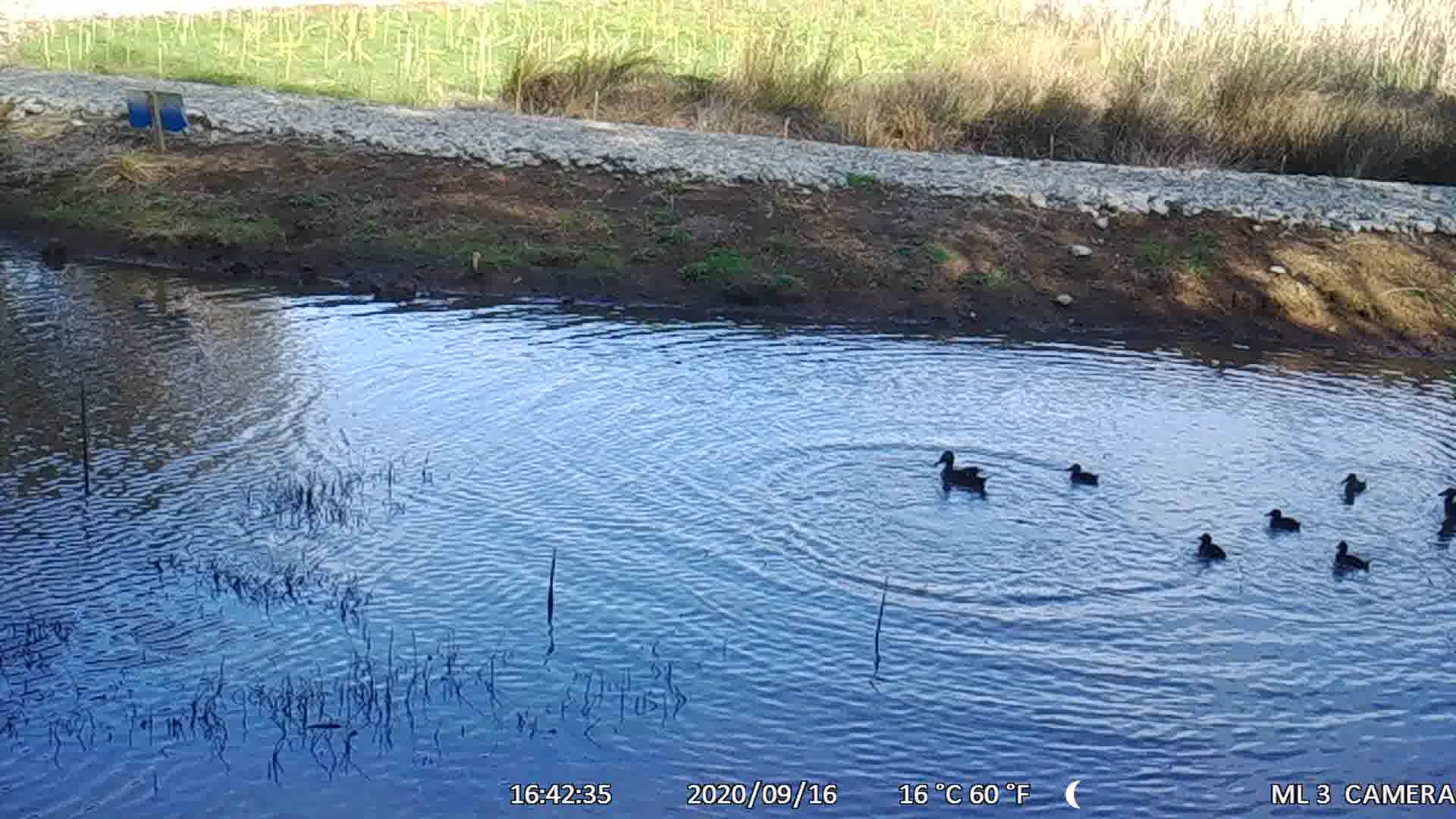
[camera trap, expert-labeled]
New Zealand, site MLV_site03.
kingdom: Animalia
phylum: Chordata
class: Aves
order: Anseriformes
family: Anatidae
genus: Anas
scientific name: Anas chlorotis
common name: brown teal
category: pateke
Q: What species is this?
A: Pateke (brown teal) (Anas chlorotis).